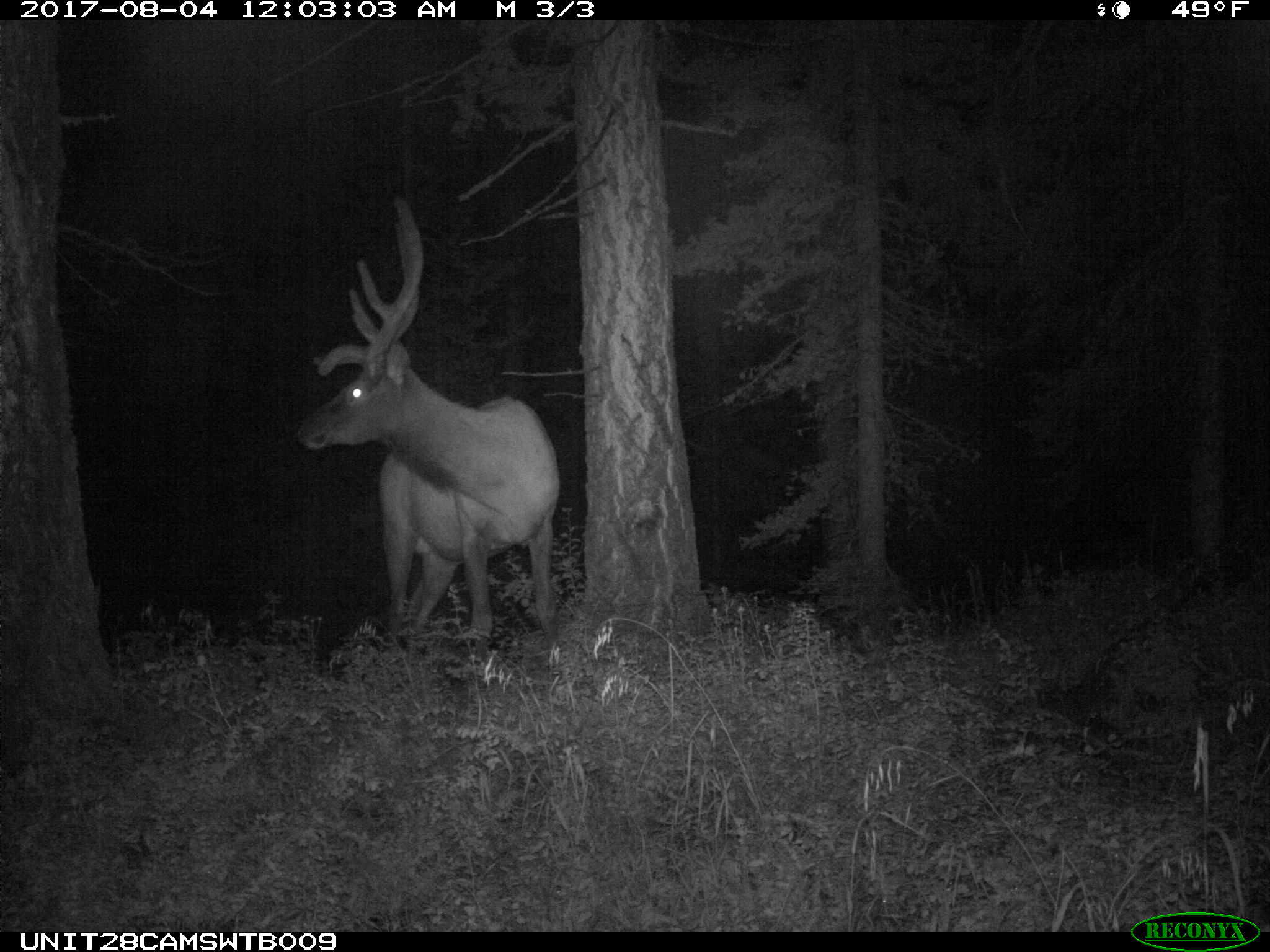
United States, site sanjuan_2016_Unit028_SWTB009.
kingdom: Animalia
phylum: Chordata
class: Mammalia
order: Artiodactyla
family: Cervidae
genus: Cervus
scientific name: Cervus elaphus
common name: red deer